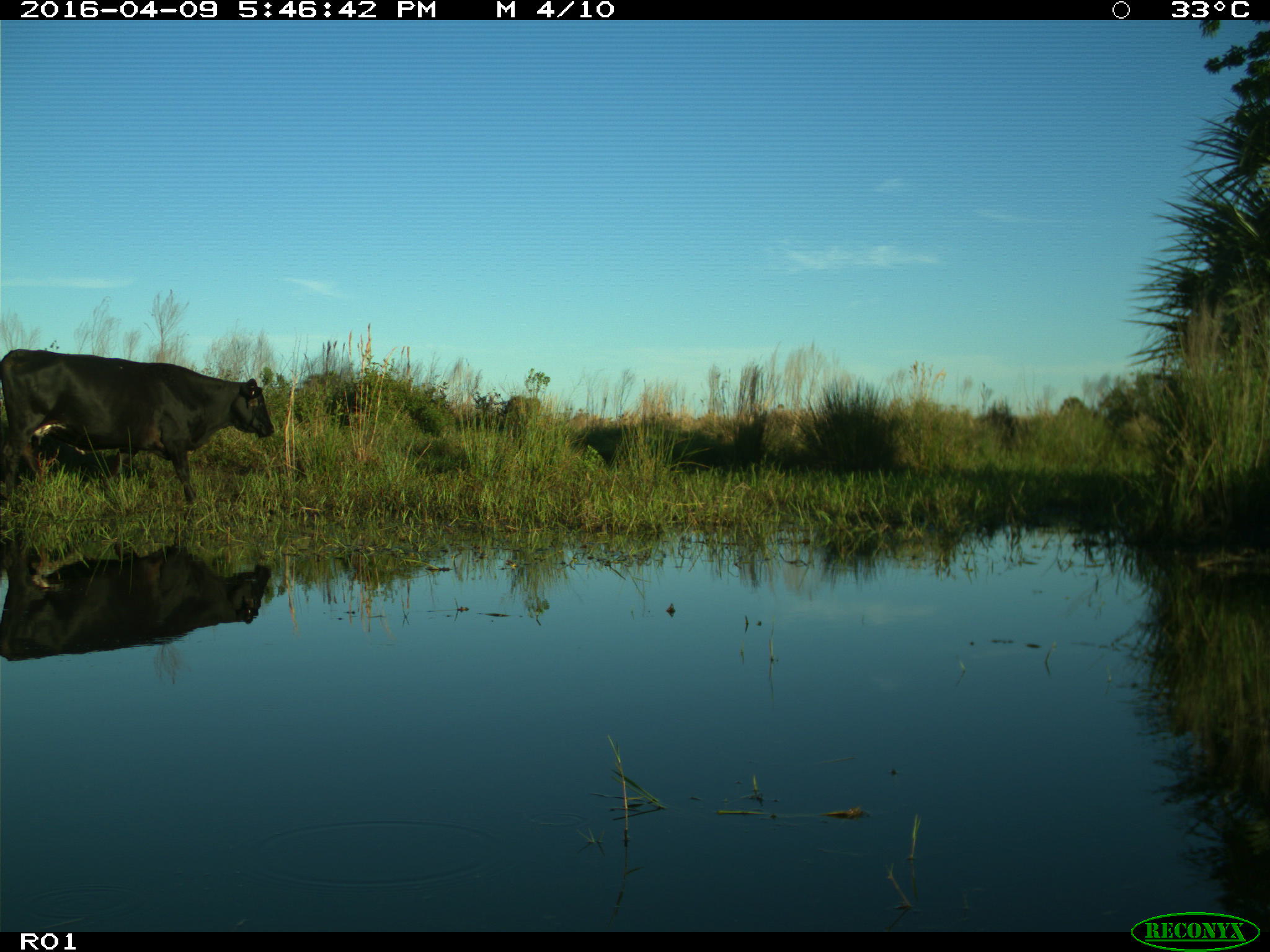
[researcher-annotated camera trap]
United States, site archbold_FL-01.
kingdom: Animalia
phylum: Chordata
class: Mammalia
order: Artiodactyla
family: Bovidae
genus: Bos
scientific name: Bos taurus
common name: domestic cow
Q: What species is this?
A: Bos taurus (domestic cow).